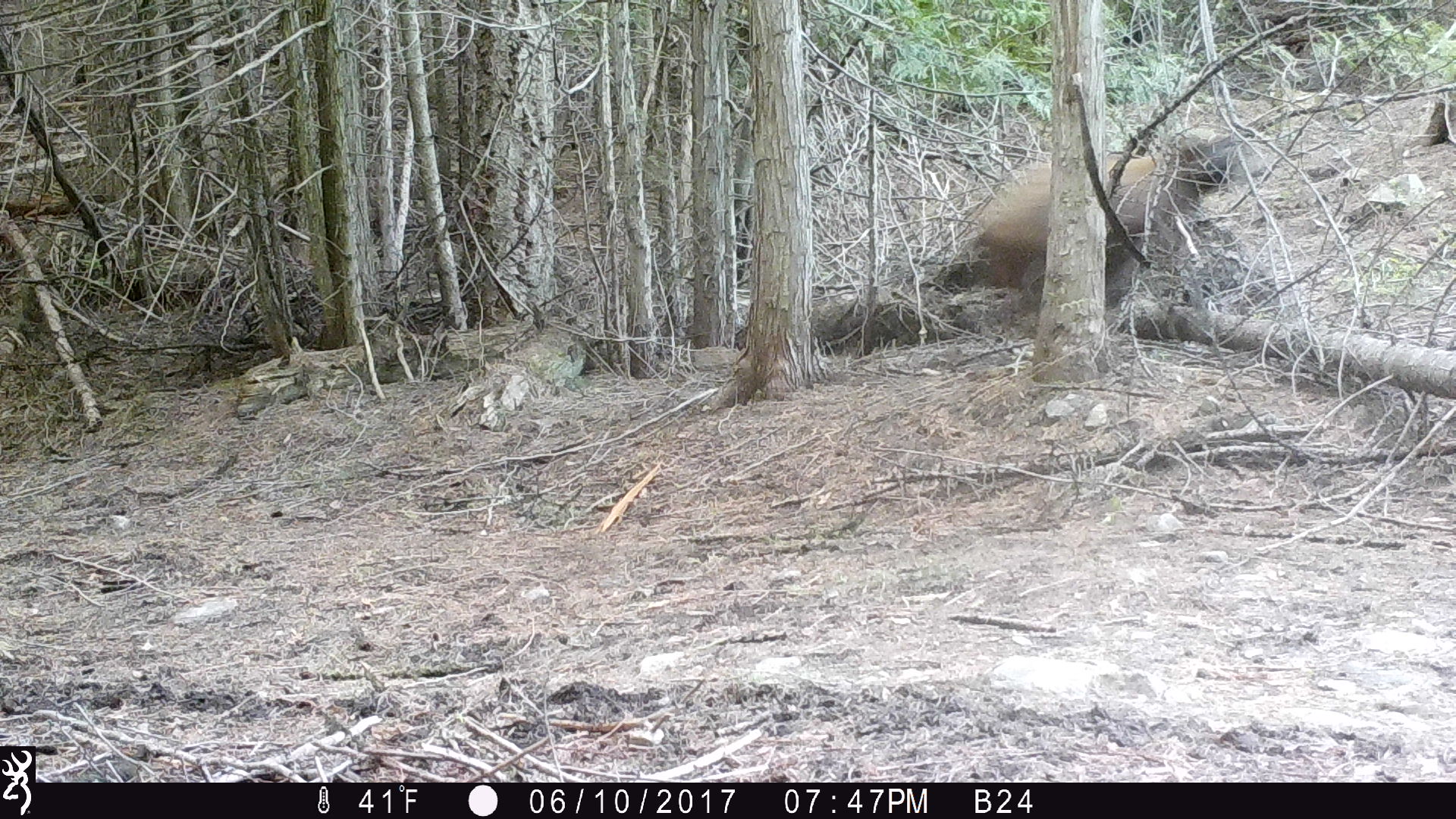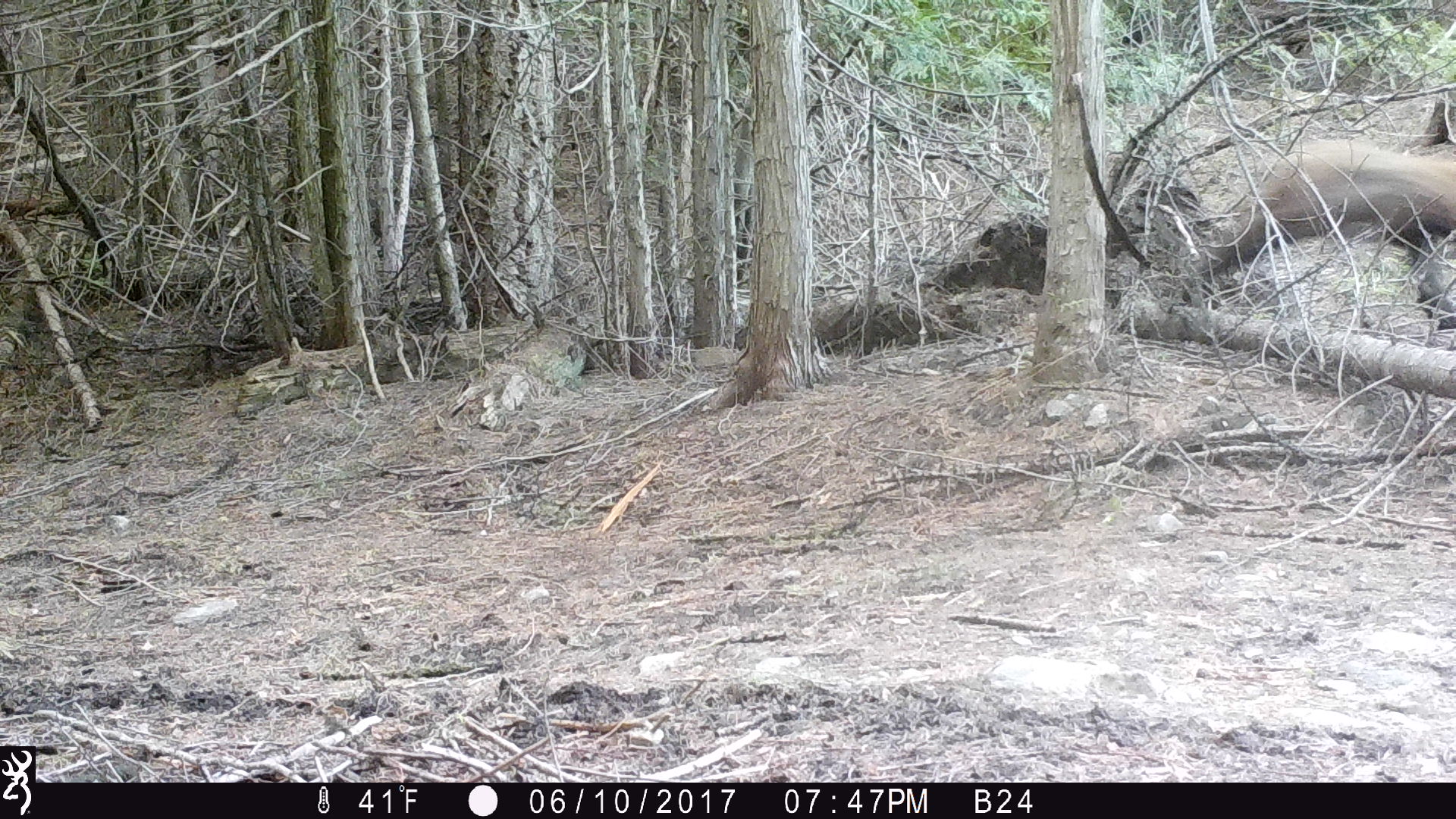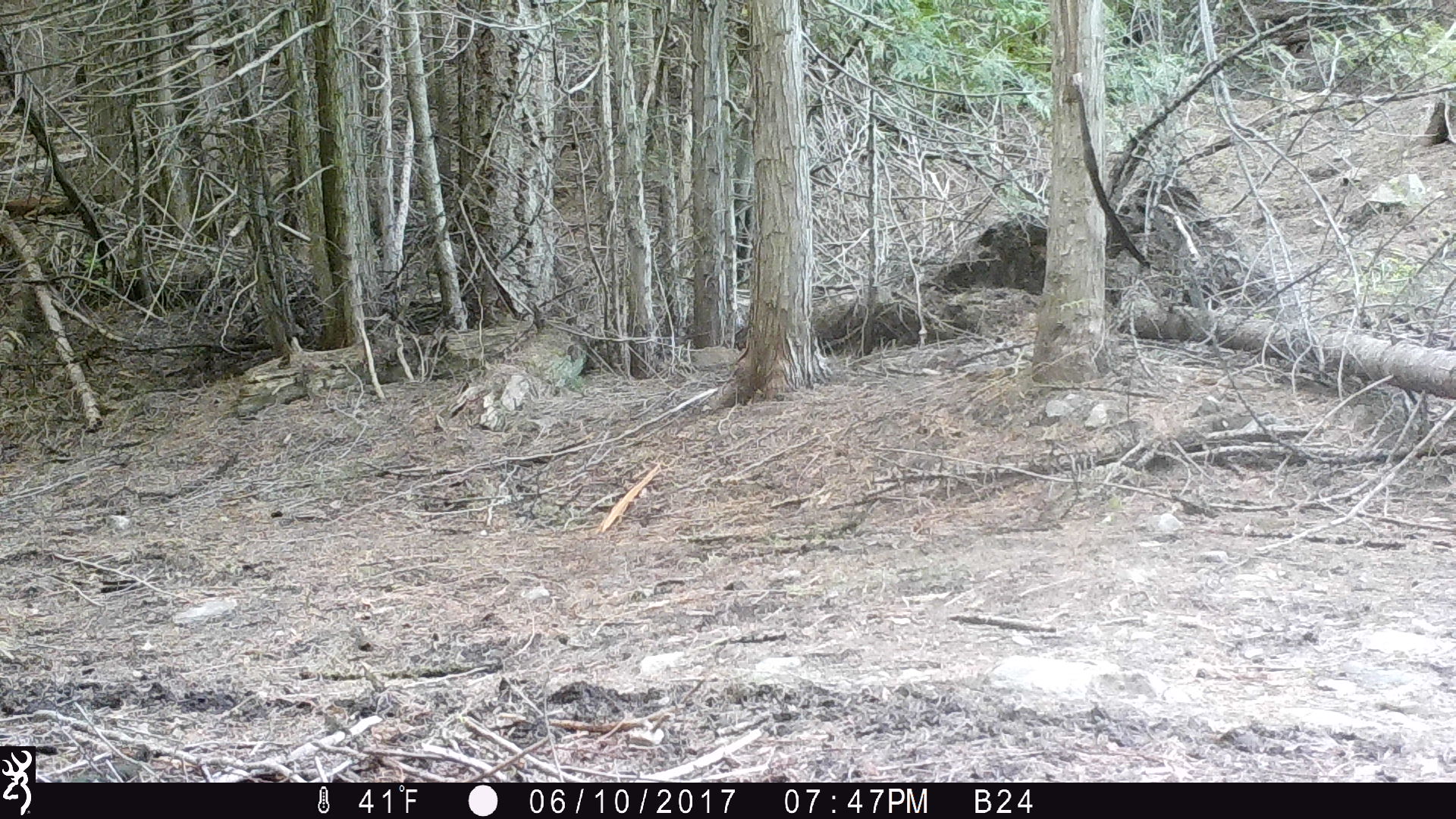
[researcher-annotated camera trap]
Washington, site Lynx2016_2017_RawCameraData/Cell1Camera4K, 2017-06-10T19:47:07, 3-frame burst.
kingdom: Animalia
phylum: Chordata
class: Mammalia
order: Carnivora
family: Ursidae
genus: Ursus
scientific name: Ursus americanus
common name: american black bear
Ursus americanus (american black bear). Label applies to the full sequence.